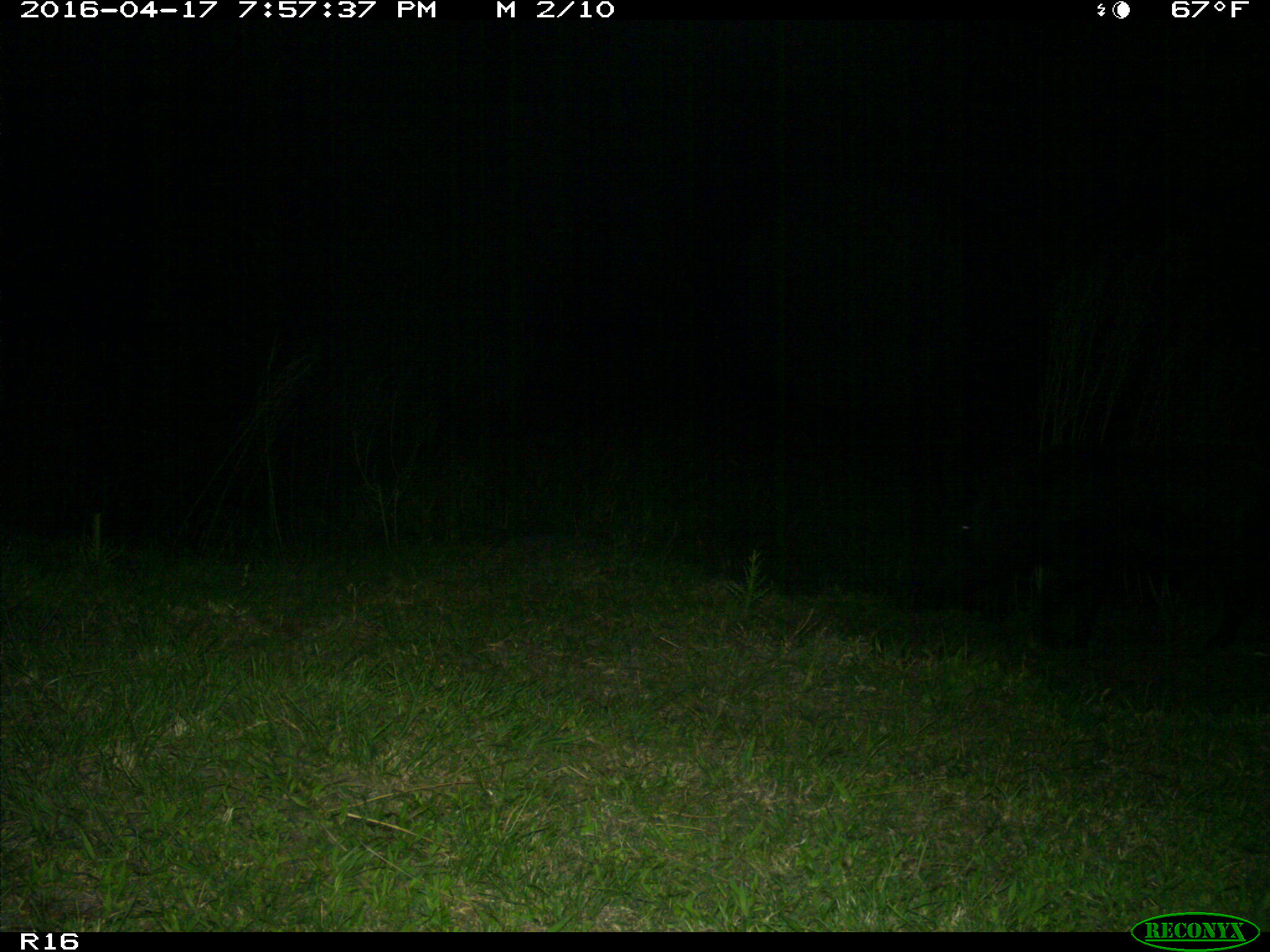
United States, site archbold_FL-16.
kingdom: Animalia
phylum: Chordata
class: Mammalia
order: Artiodactyla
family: Suidae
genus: Sus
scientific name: Sus scrofa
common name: wild boar